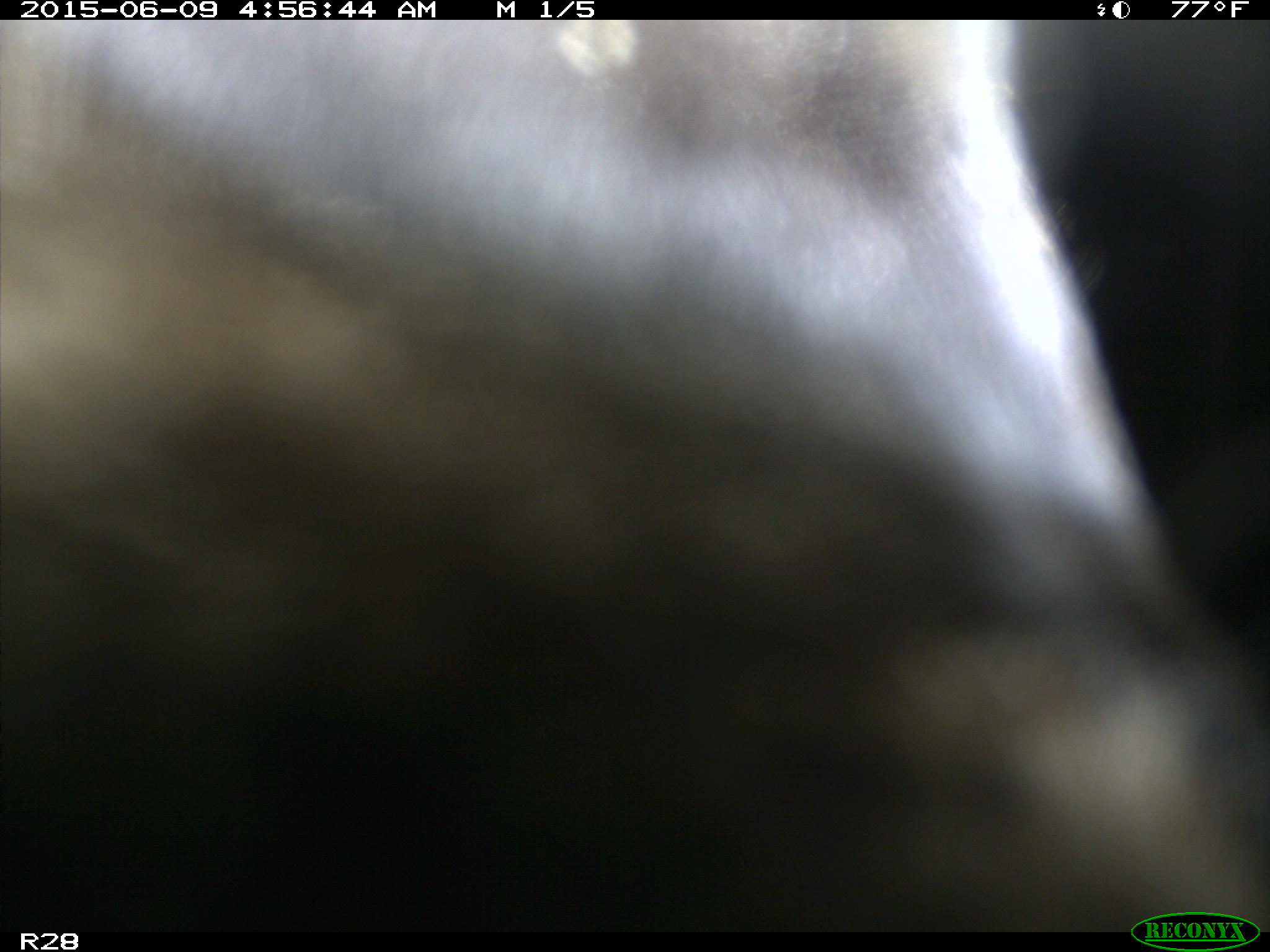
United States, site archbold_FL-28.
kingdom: Animalia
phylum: Chordata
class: Mammalia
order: Artiodactyla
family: Bovidae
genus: Bos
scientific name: Bos taurus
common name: domestic cow